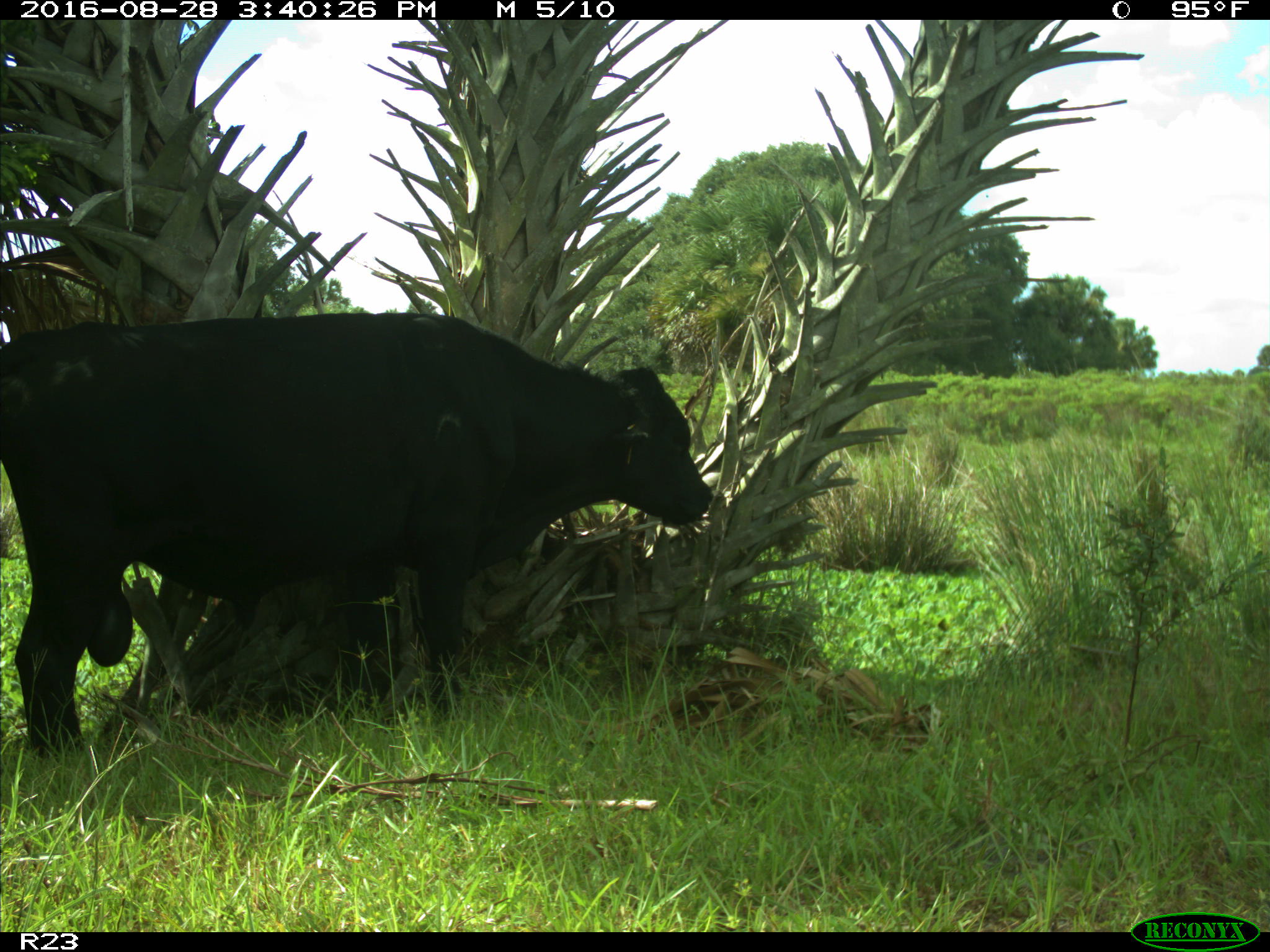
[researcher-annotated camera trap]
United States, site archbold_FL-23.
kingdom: Animalia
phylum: Chordata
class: Mammalia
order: Artiodactyla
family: Bovidae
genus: Bos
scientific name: Bos taurus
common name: domestic cow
Bos taurus (domestic cow).